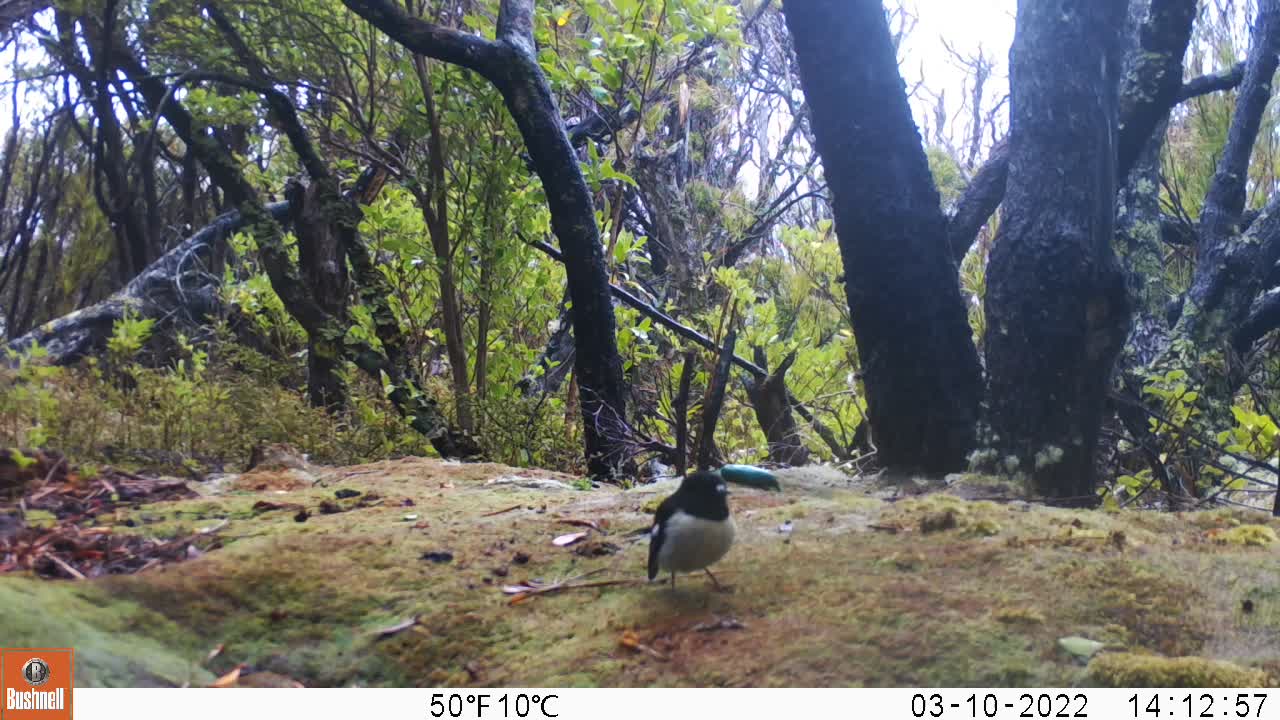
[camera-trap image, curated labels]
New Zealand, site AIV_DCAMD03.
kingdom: Animalia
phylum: Chordata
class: Aves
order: Passeriformes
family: Petroicidae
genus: Petroica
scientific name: Petroica macrocephala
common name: tomtit